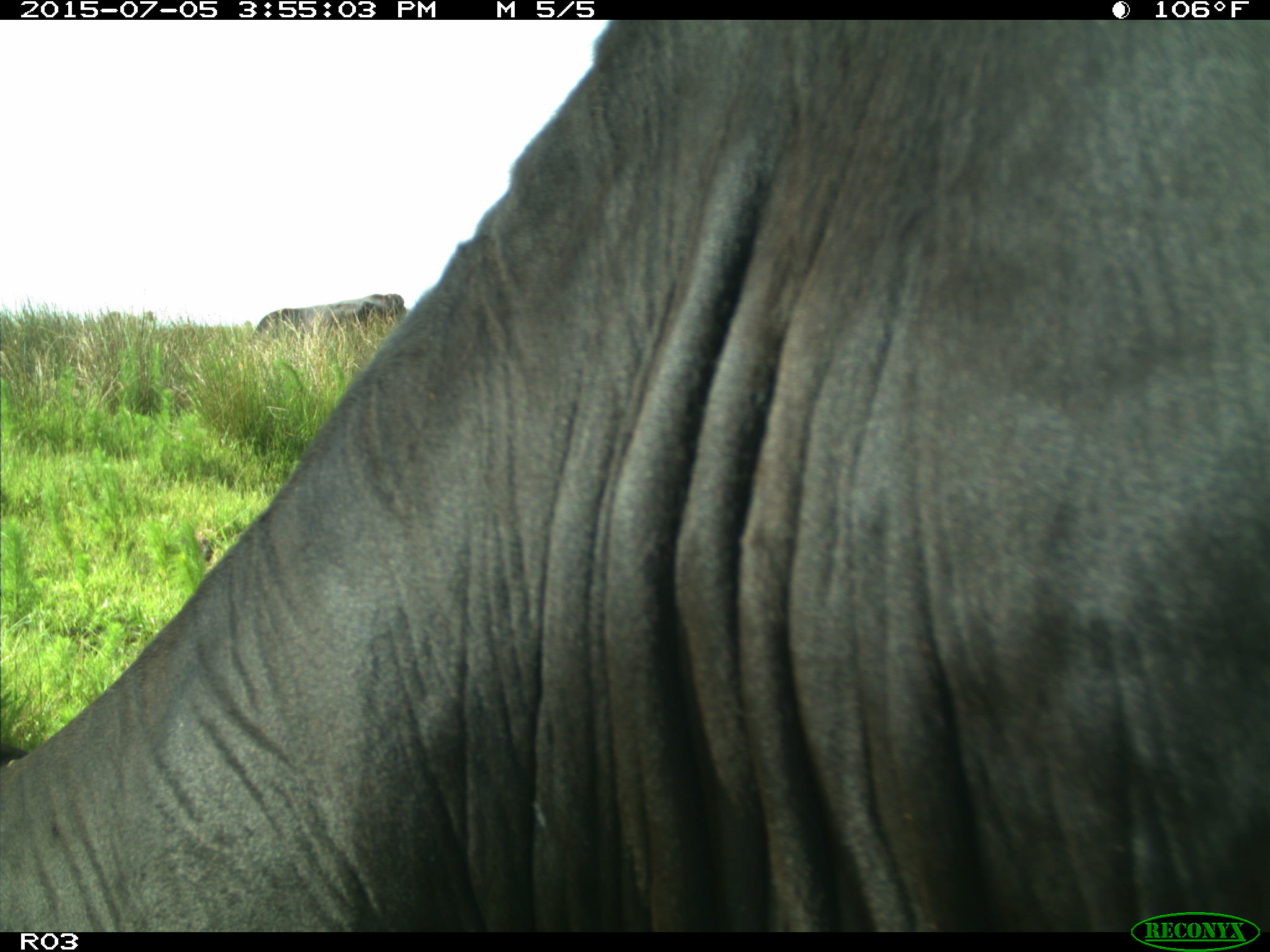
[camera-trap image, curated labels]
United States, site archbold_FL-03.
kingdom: Animalia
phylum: Chordata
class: Mammalia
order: Artiodactyla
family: Bovidae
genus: Bos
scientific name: Bos taurus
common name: domestic cow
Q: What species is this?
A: Bos taurus (domestic cow).